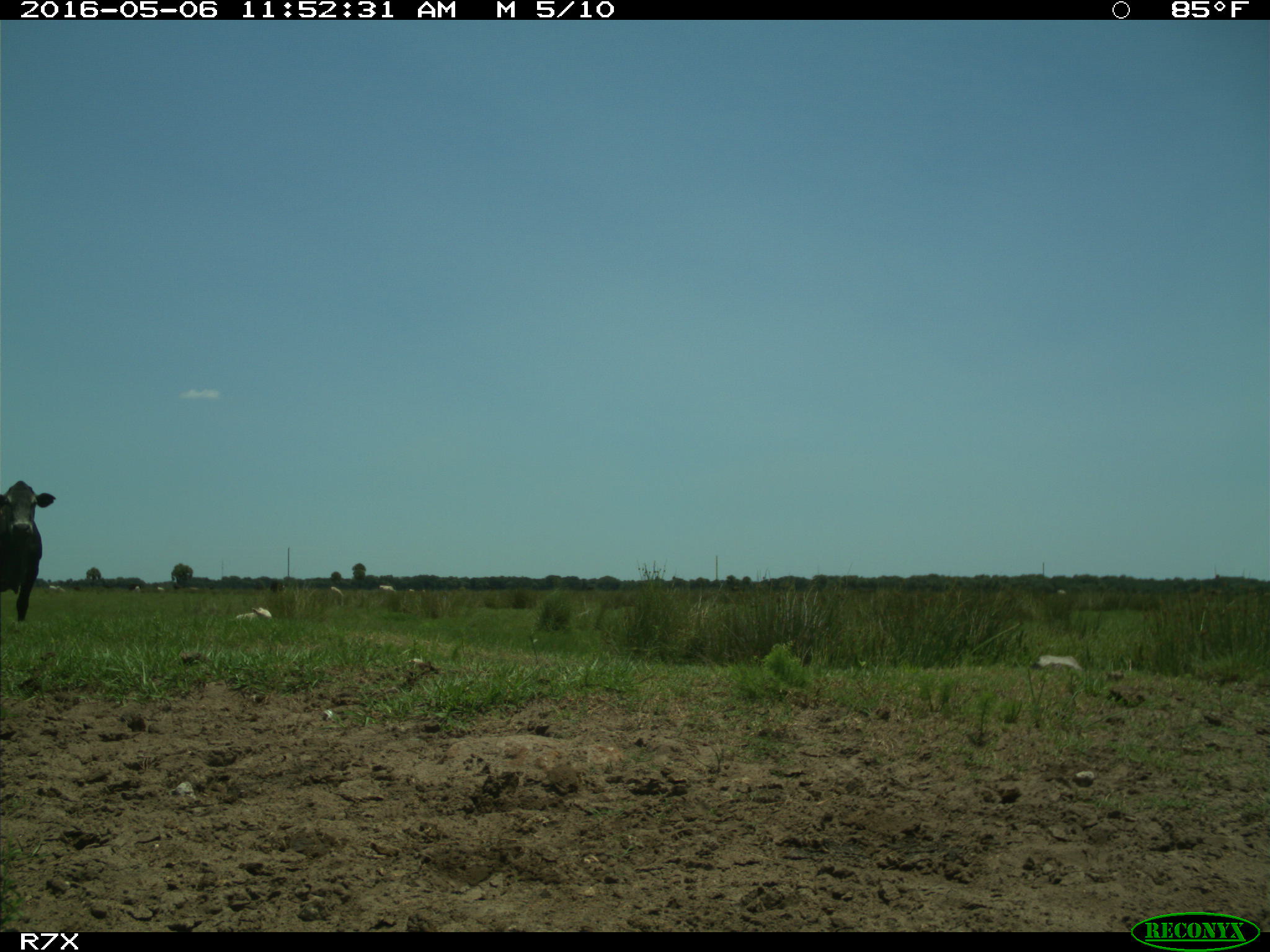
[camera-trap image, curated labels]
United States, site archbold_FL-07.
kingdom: Animalia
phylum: Chordata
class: Mammalia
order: Artiodactyla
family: Bovidae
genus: Bos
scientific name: Bos taurus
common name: domestic cow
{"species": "Bos taurus (domestic cow)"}